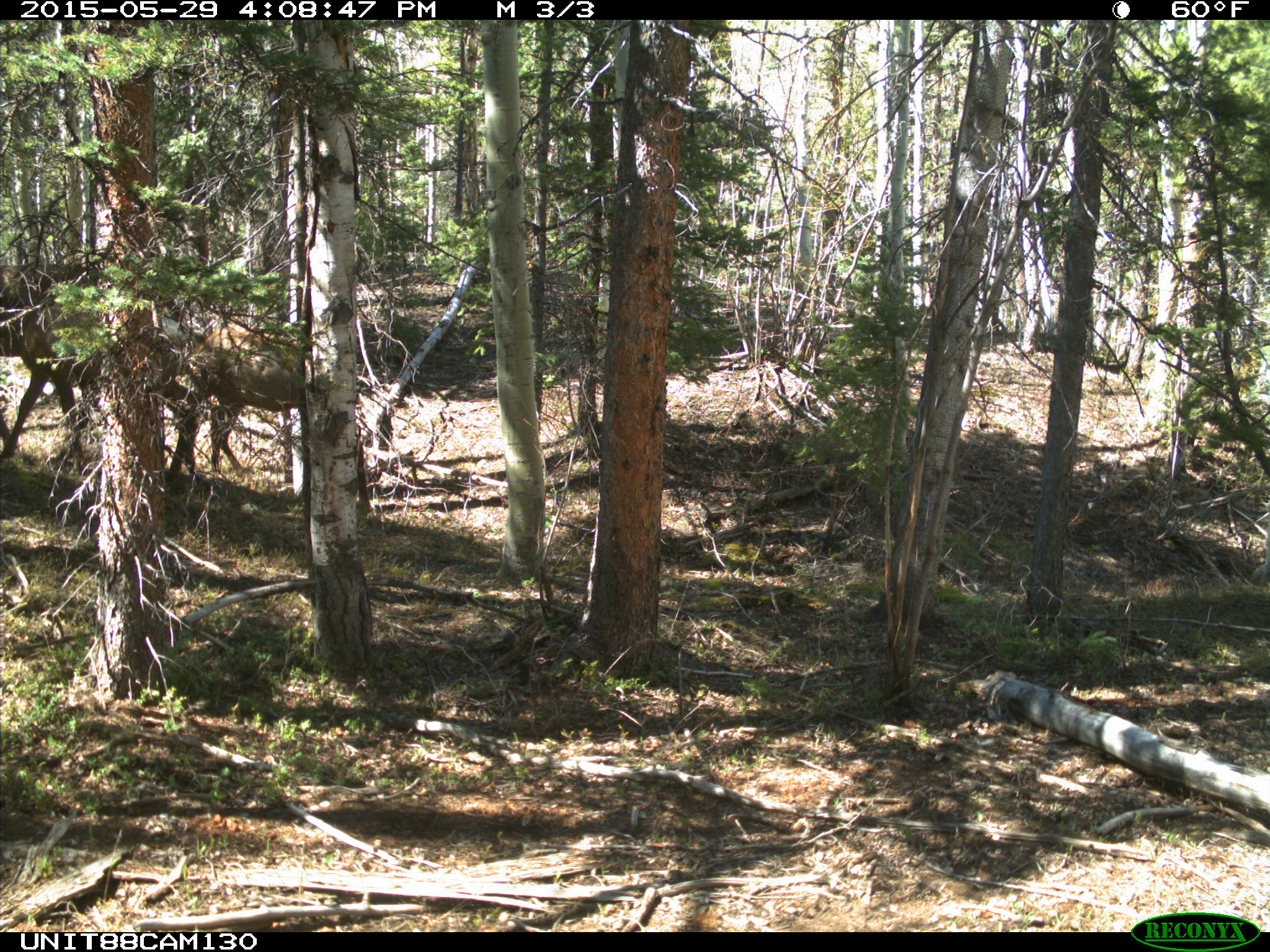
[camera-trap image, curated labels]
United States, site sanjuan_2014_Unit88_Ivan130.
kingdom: Animalia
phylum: Chordata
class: Mammalia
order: Artiodactyla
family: Cervidae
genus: Cervus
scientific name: Cervus elaphus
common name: red deer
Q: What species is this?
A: Cervus elaphus (red deer).